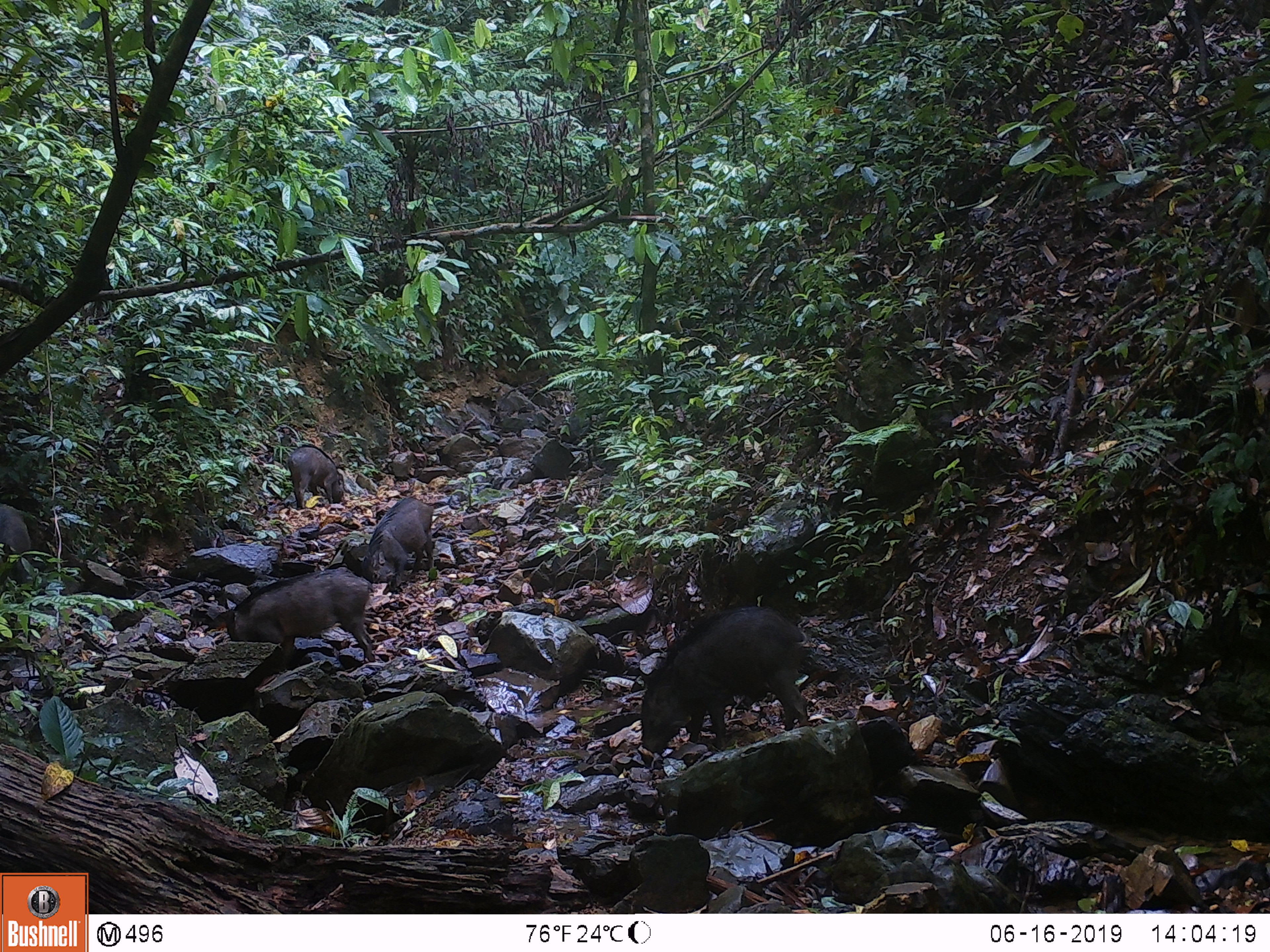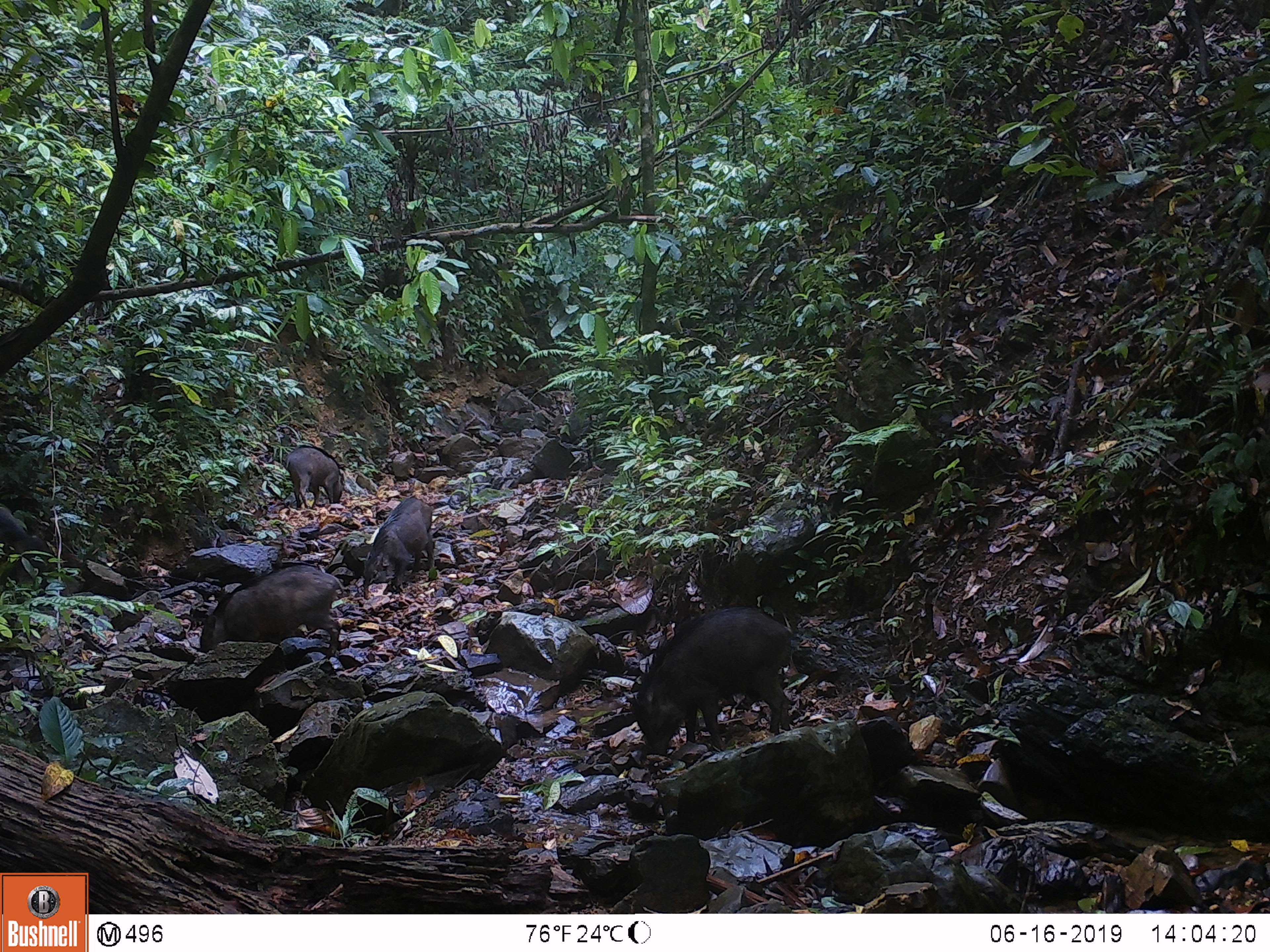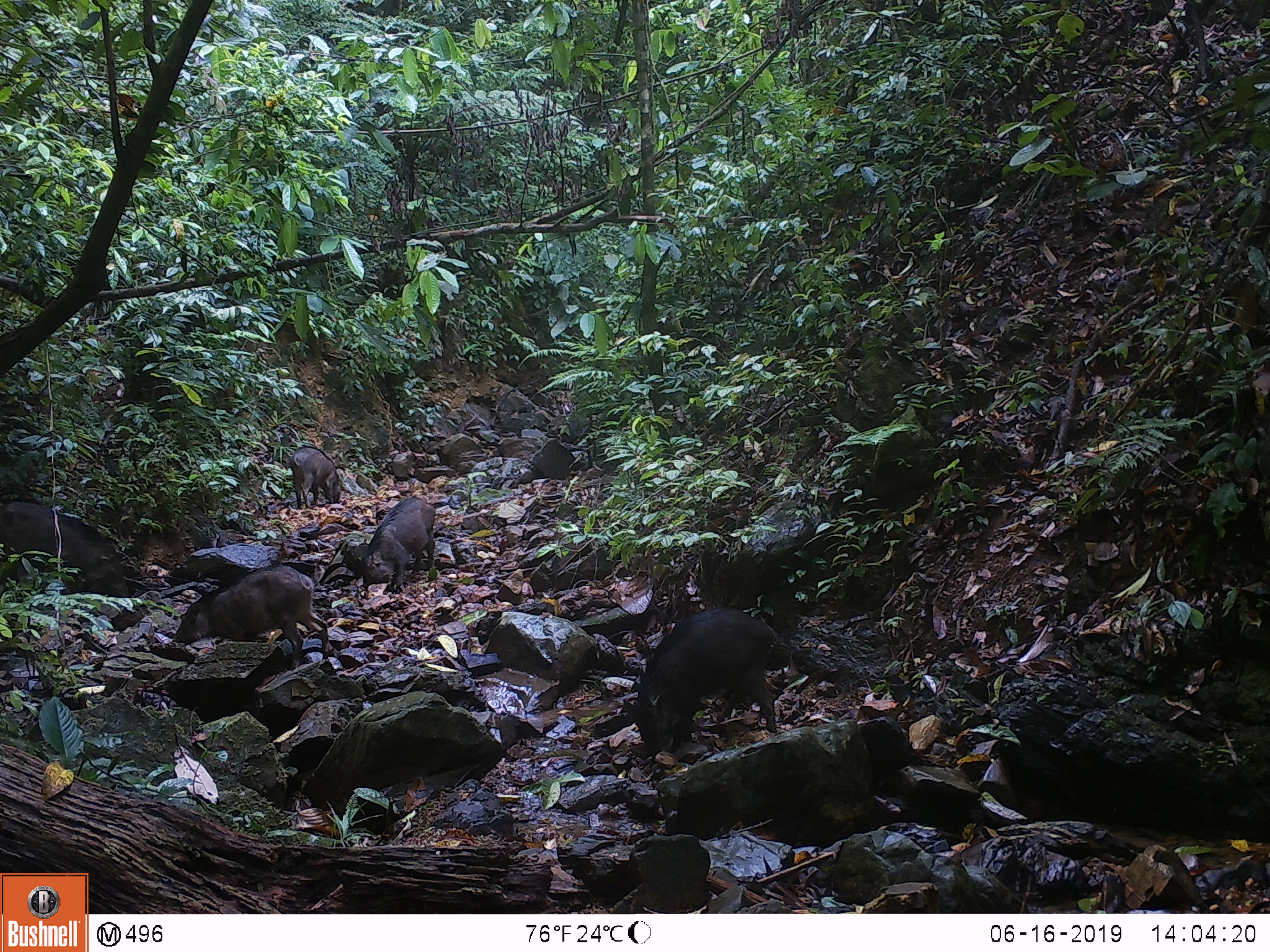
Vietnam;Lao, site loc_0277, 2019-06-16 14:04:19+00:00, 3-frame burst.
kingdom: Animalia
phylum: Chordata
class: Mammalia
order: Artiodactyla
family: Suidae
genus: Sus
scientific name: Sus scrofa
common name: eurasian wild pig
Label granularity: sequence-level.